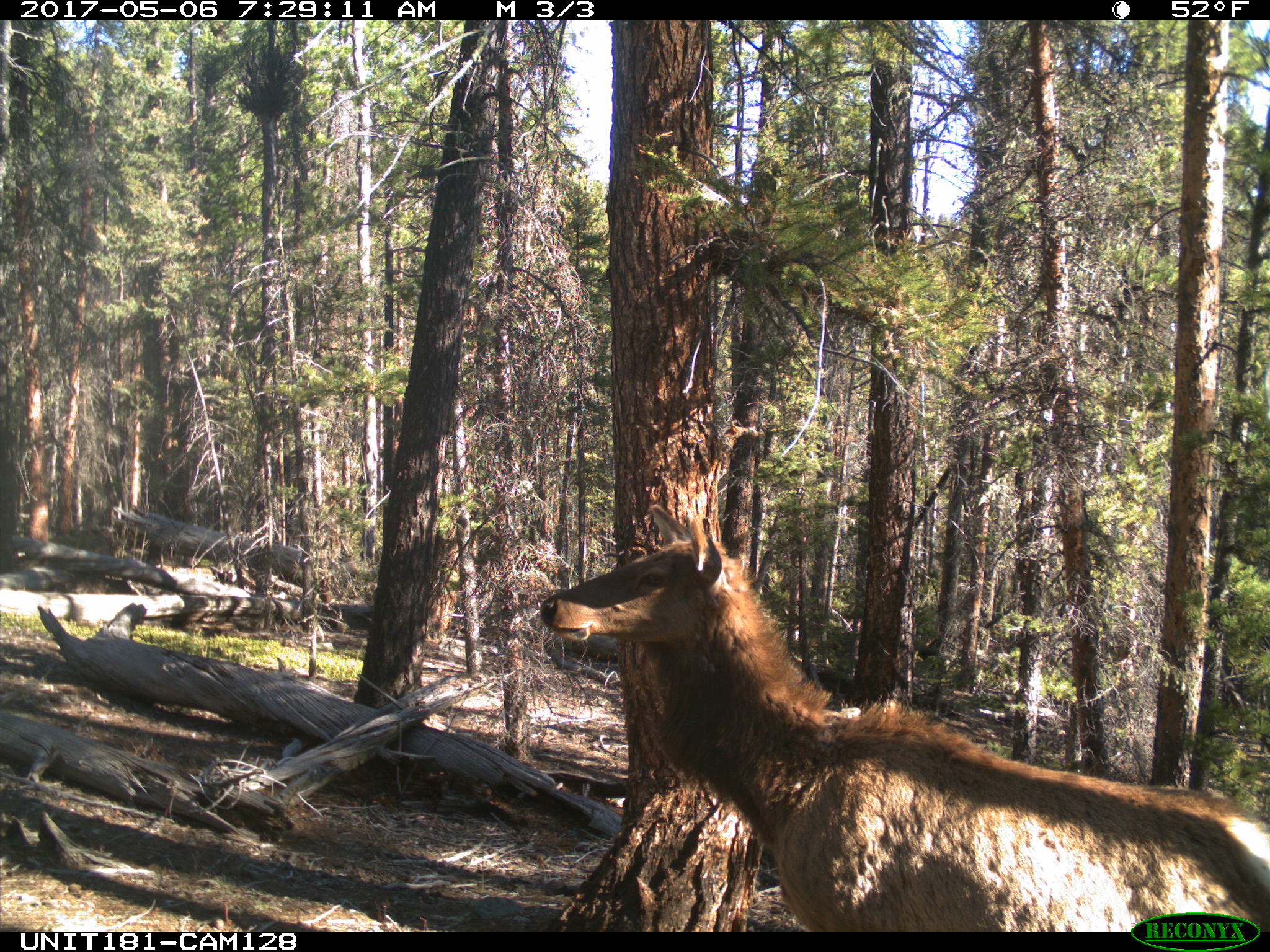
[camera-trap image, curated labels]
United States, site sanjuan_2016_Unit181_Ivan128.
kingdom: Animalia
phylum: Chordata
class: Mammalia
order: Artiodactyla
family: Cervidae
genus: Cervus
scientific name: Cervus elaphus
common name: red deer